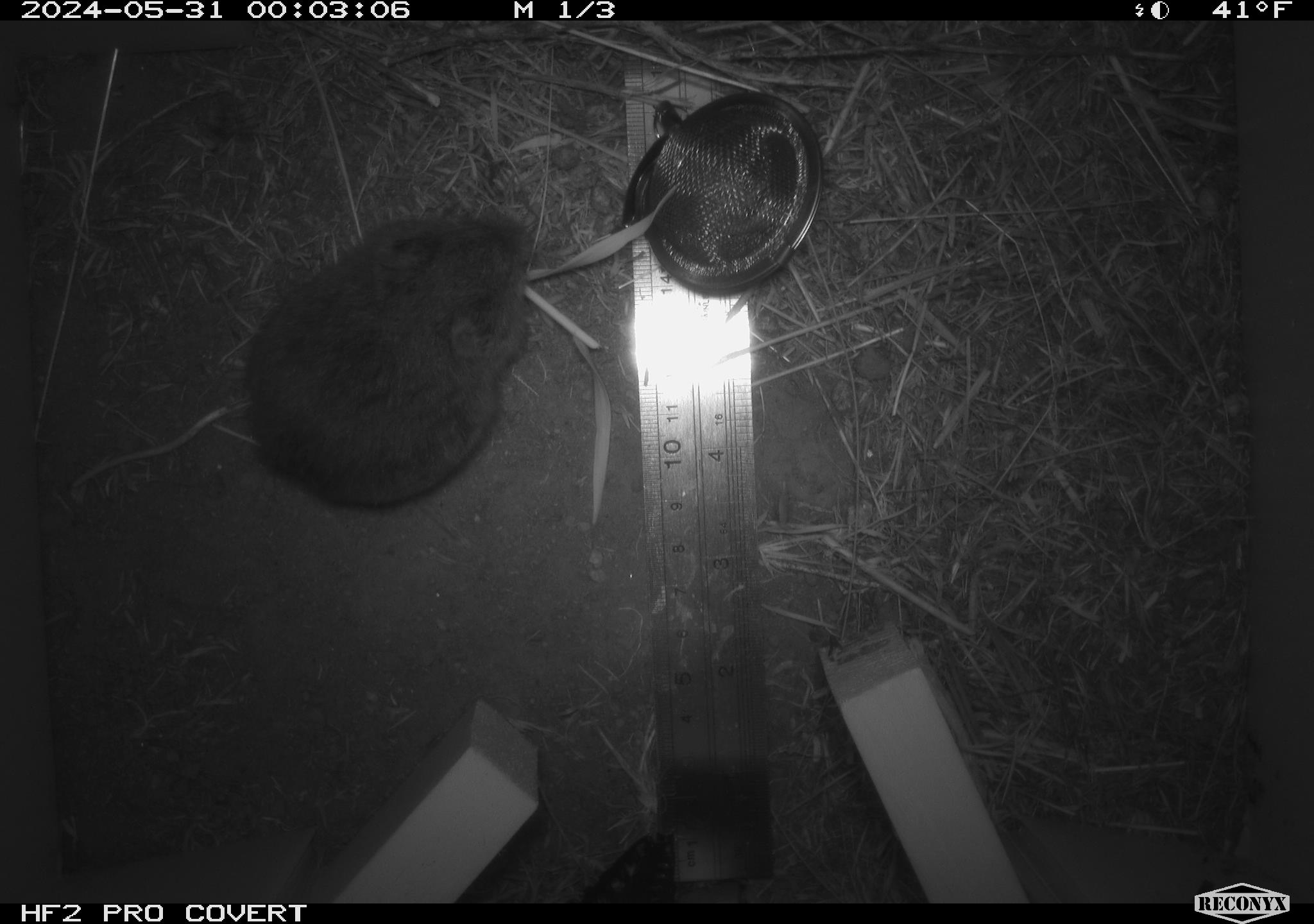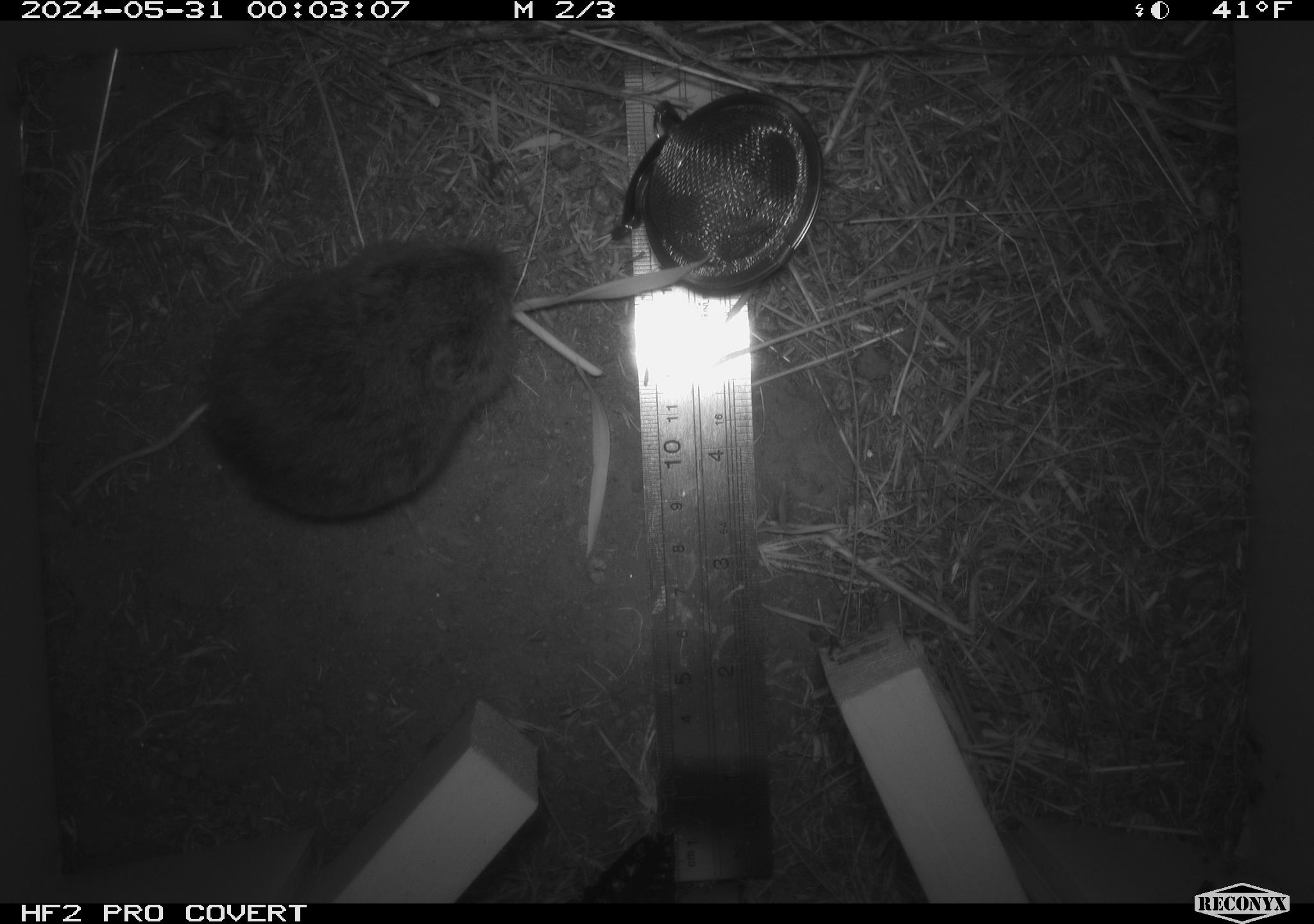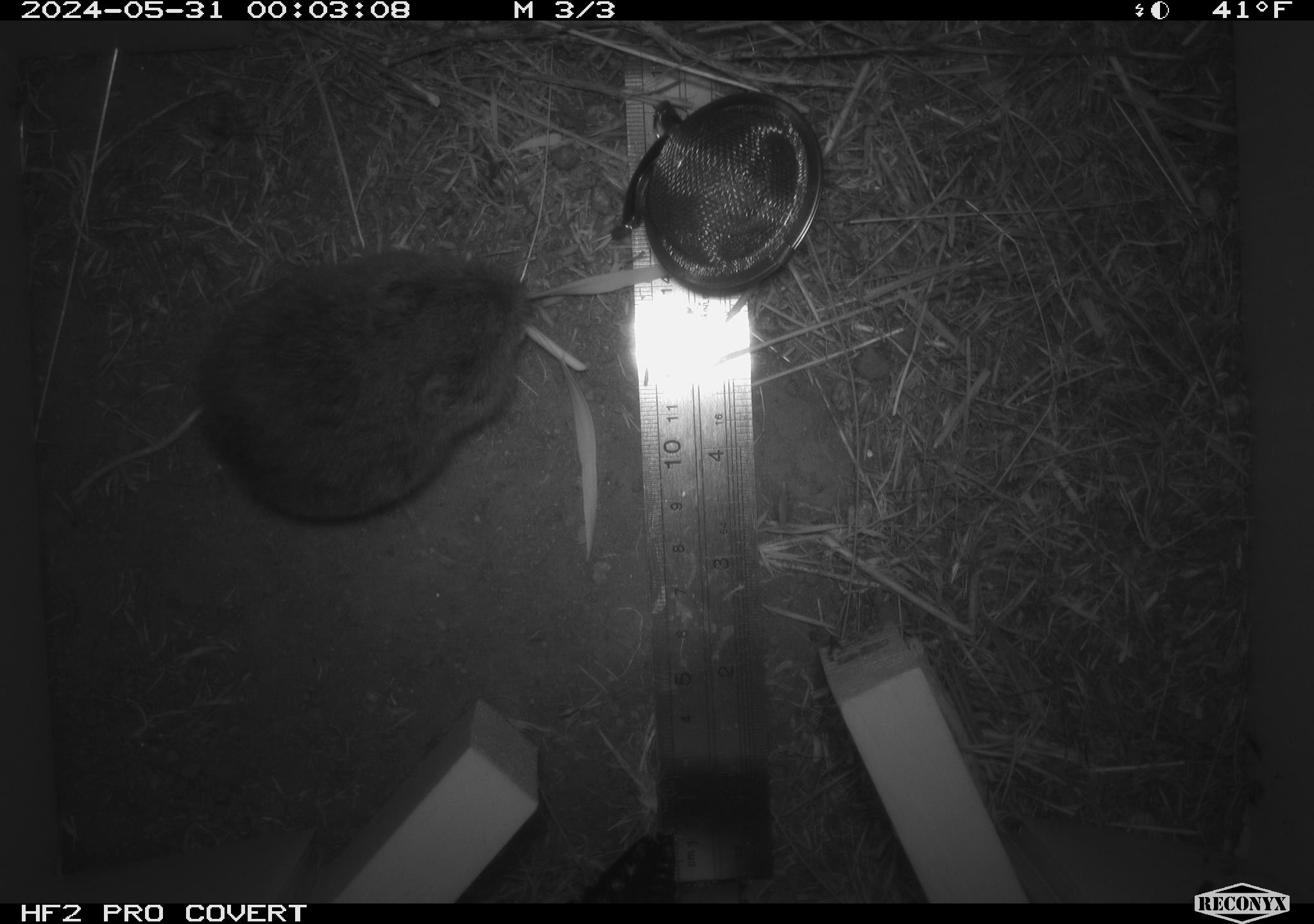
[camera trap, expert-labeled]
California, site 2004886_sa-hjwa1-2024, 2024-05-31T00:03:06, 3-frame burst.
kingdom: Animalia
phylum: Chordata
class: Mammalia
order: Rodentia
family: Cricetidae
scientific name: Cricetidae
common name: hamsters, voles, lemmings, and allies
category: cricetidae family